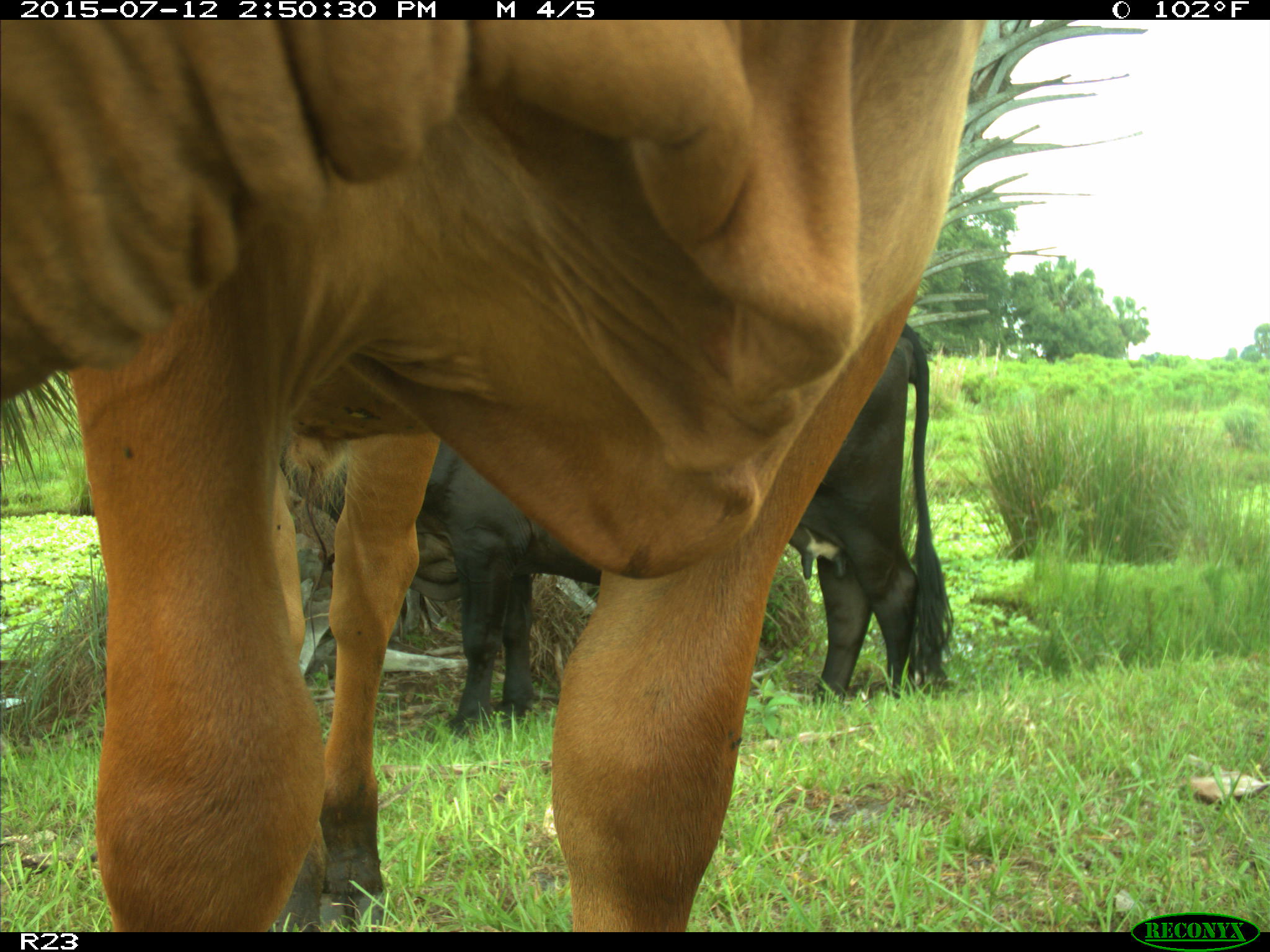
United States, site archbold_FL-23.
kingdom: Animalia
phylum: Chordata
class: Mammalia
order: Artiodactyla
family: Bovidae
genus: Bos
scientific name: Bos taurus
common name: domestic cow